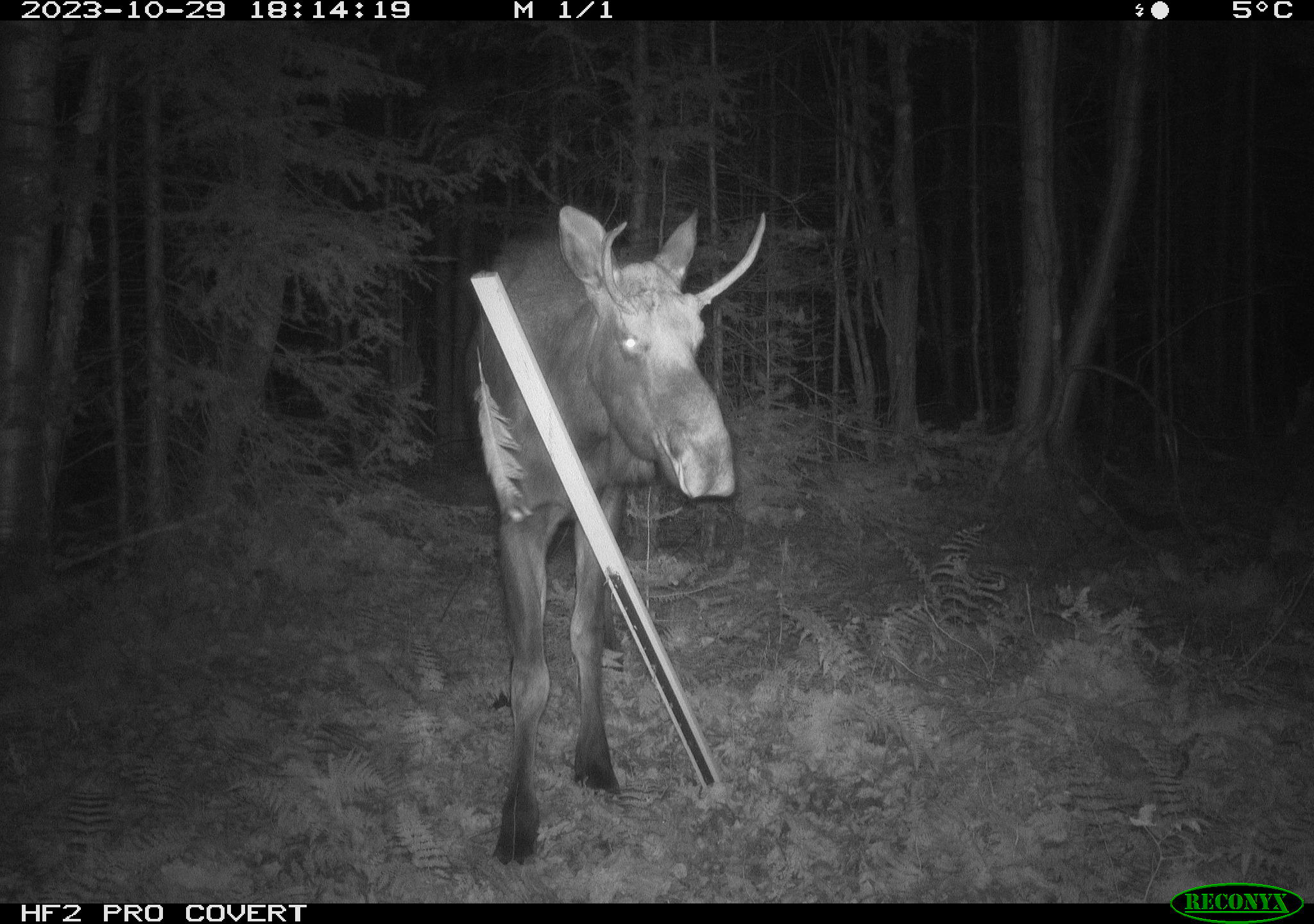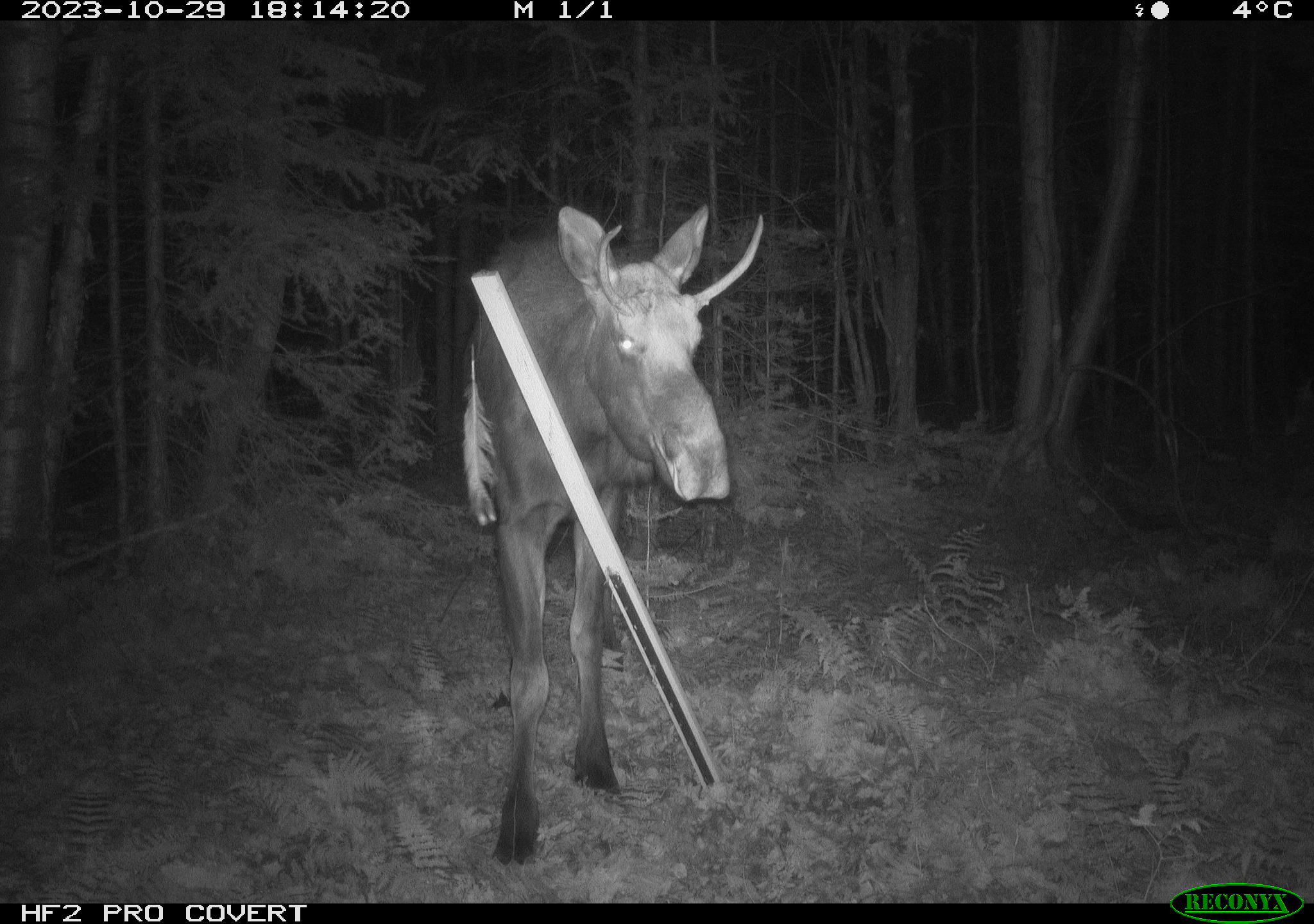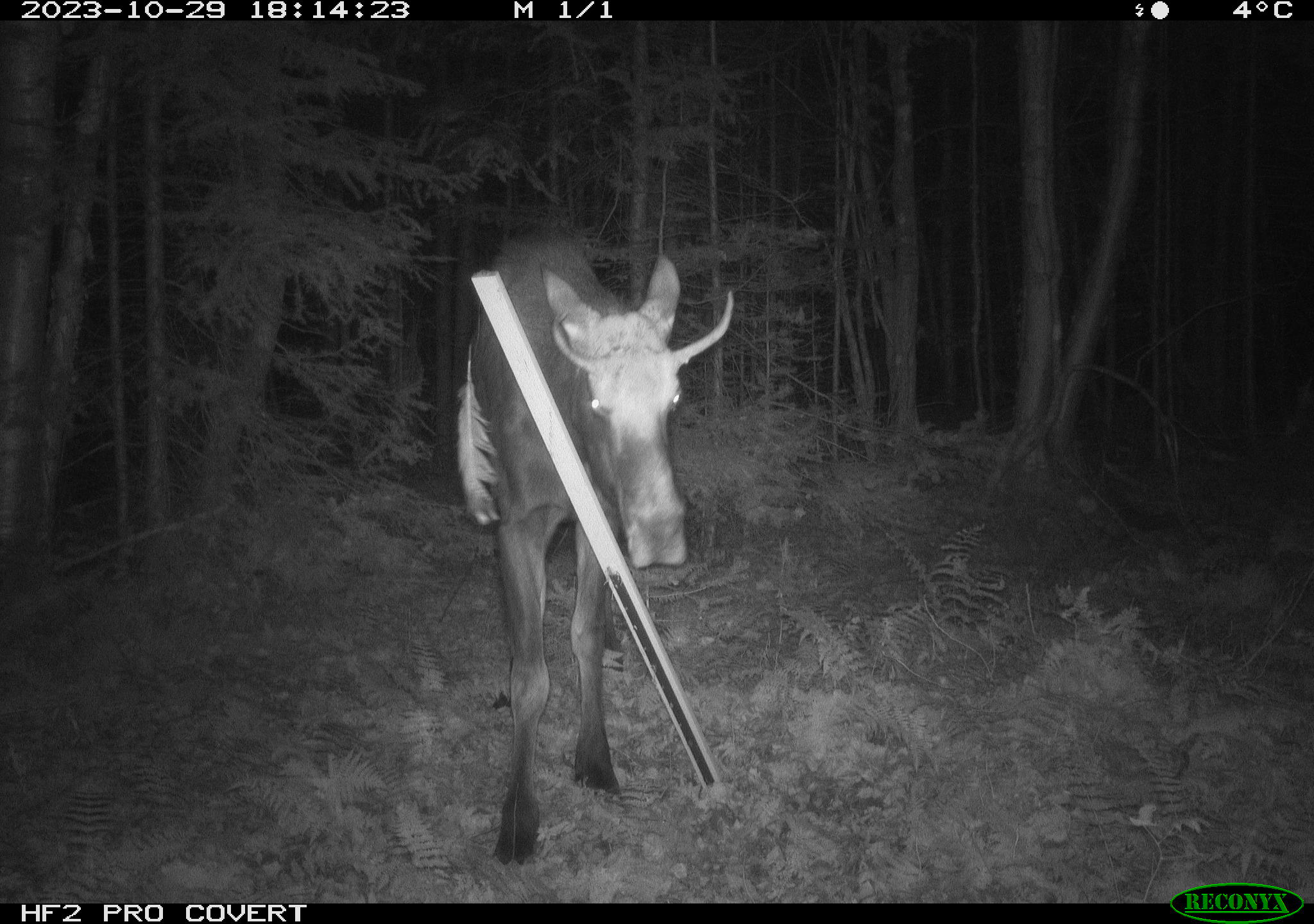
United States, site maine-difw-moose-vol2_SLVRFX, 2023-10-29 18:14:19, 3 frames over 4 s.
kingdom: Animalia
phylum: Chordata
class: Mammalia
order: Artiodactyla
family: Cervidae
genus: Alces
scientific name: Alces alces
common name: moose